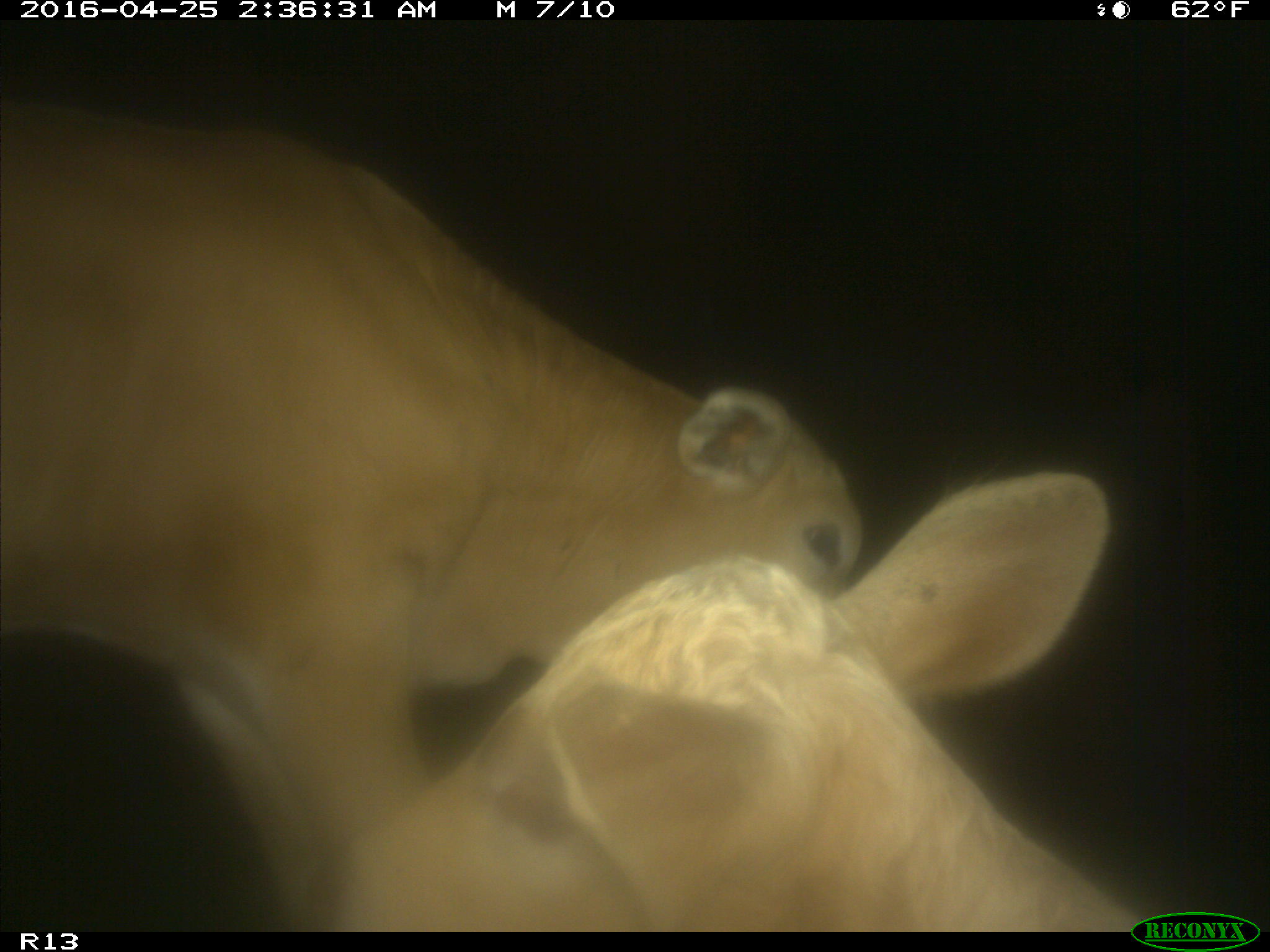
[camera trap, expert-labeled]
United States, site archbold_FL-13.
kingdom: Animalia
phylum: Chordata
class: Mammalia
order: Artiodactyla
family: Bovidae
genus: Bos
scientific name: Bos taurus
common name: domestic cow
Bos taurus (domestic cow).